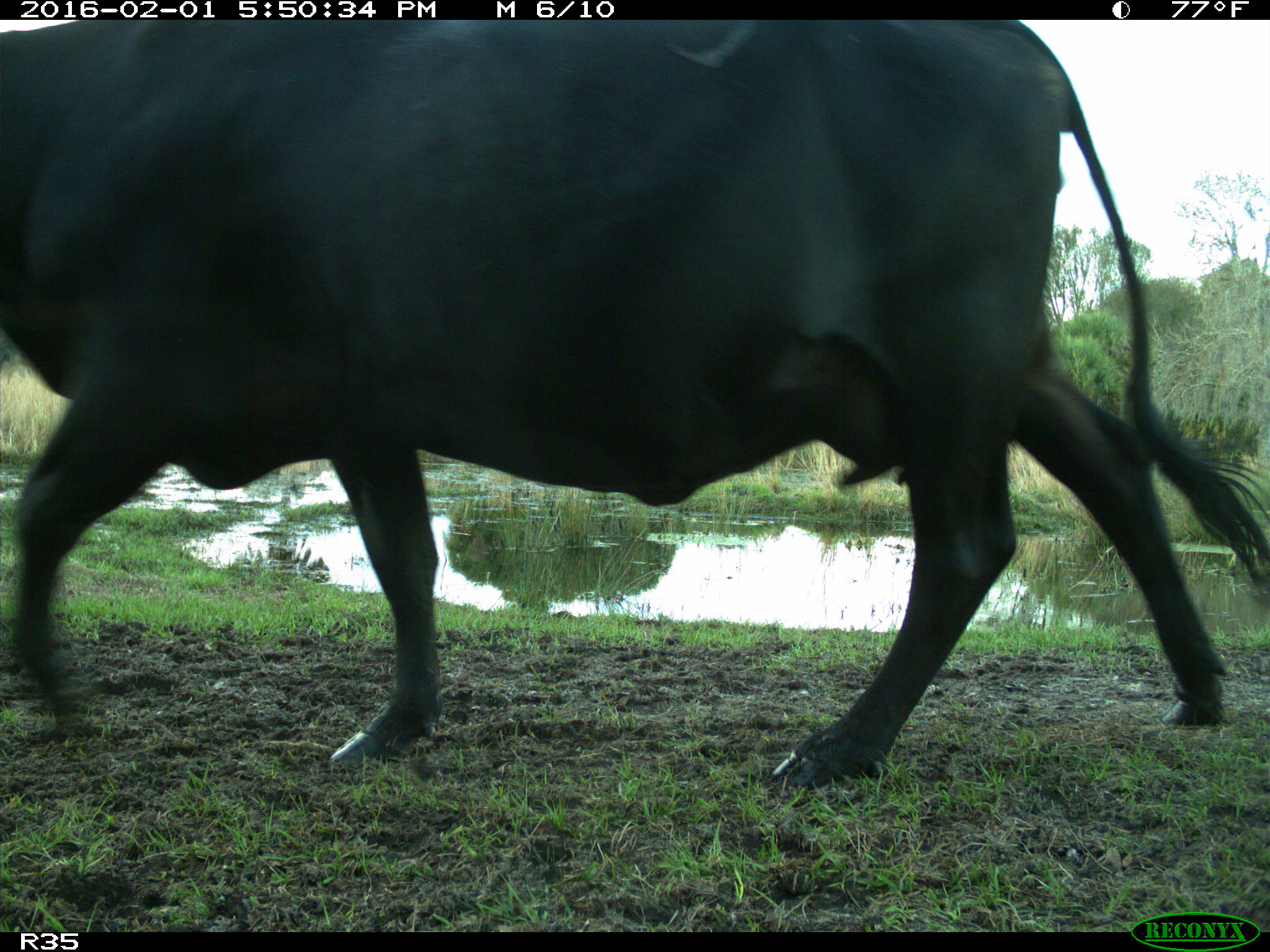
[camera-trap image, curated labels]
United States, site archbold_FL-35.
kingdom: Animalia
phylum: Chordata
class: Mammalia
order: Artiodactyla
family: Bovidae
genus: Bos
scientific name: Bos taurus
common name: domestic cow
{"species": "Bos taurus (domestic cow)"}